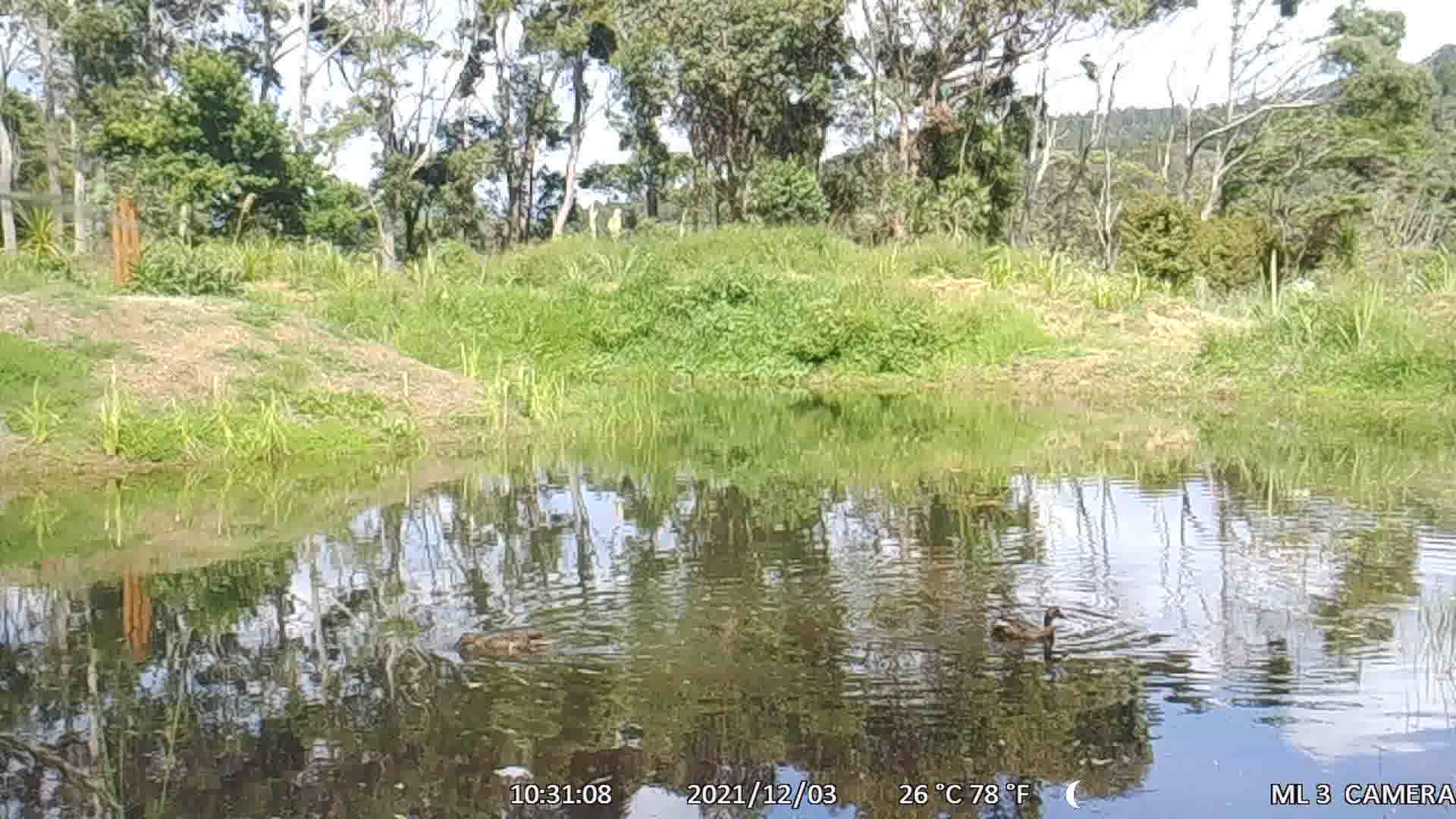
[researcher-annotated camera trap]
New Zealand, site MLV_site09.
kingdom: Animalia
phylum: Chordata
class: Aves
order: Anseriformes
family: Anatidae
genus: Anas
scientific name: Anas platyrhynchos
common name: mallard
Mallard (Anas platyrhynchos).